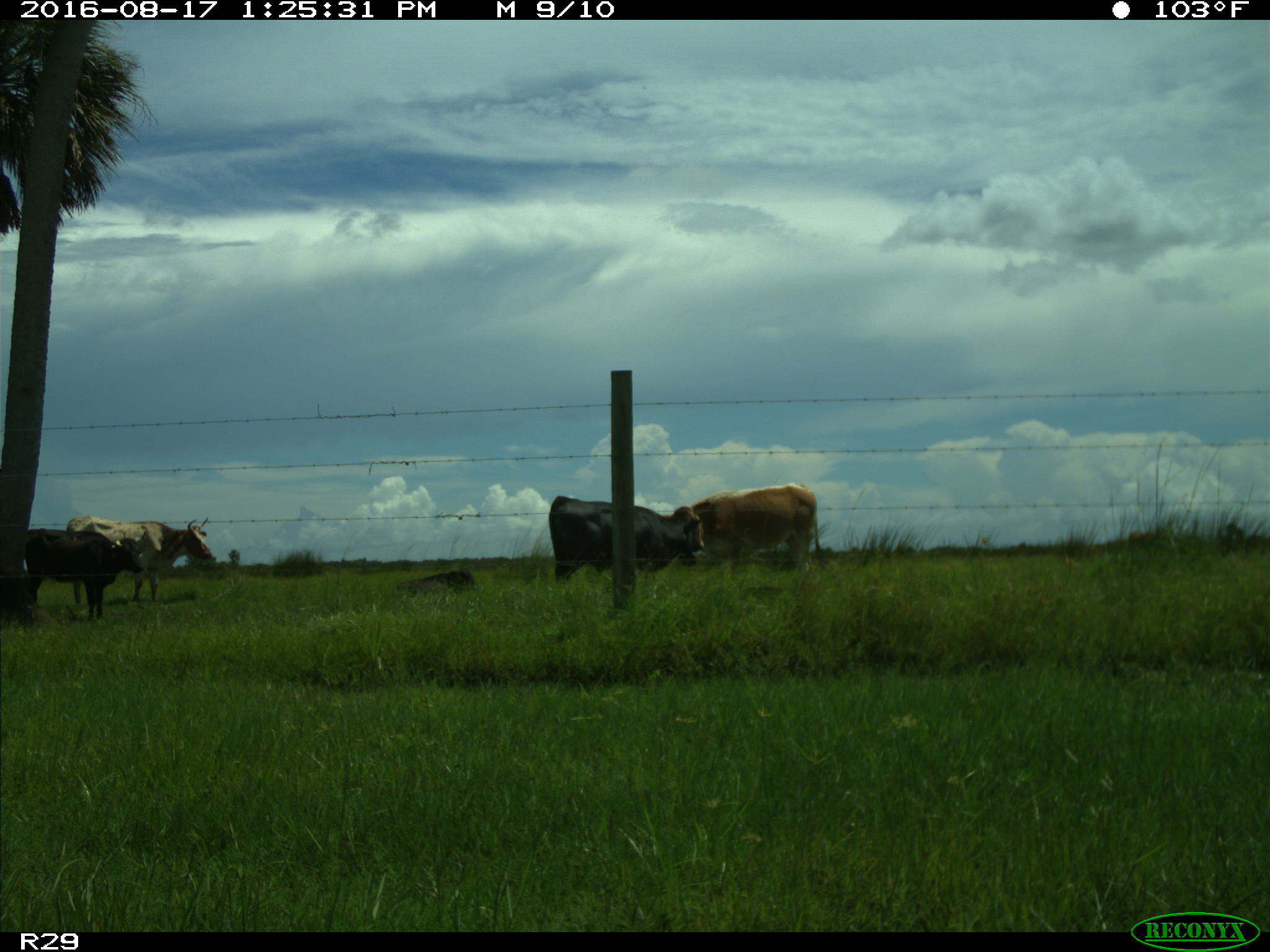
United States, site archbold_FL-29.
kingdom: Animalia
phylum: Chordata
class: Mammalia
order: Artiodactyla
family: Bovidae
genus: Bos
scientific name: Bos taurus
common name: domestic cow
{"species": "Bos taurus (domestic cow)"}